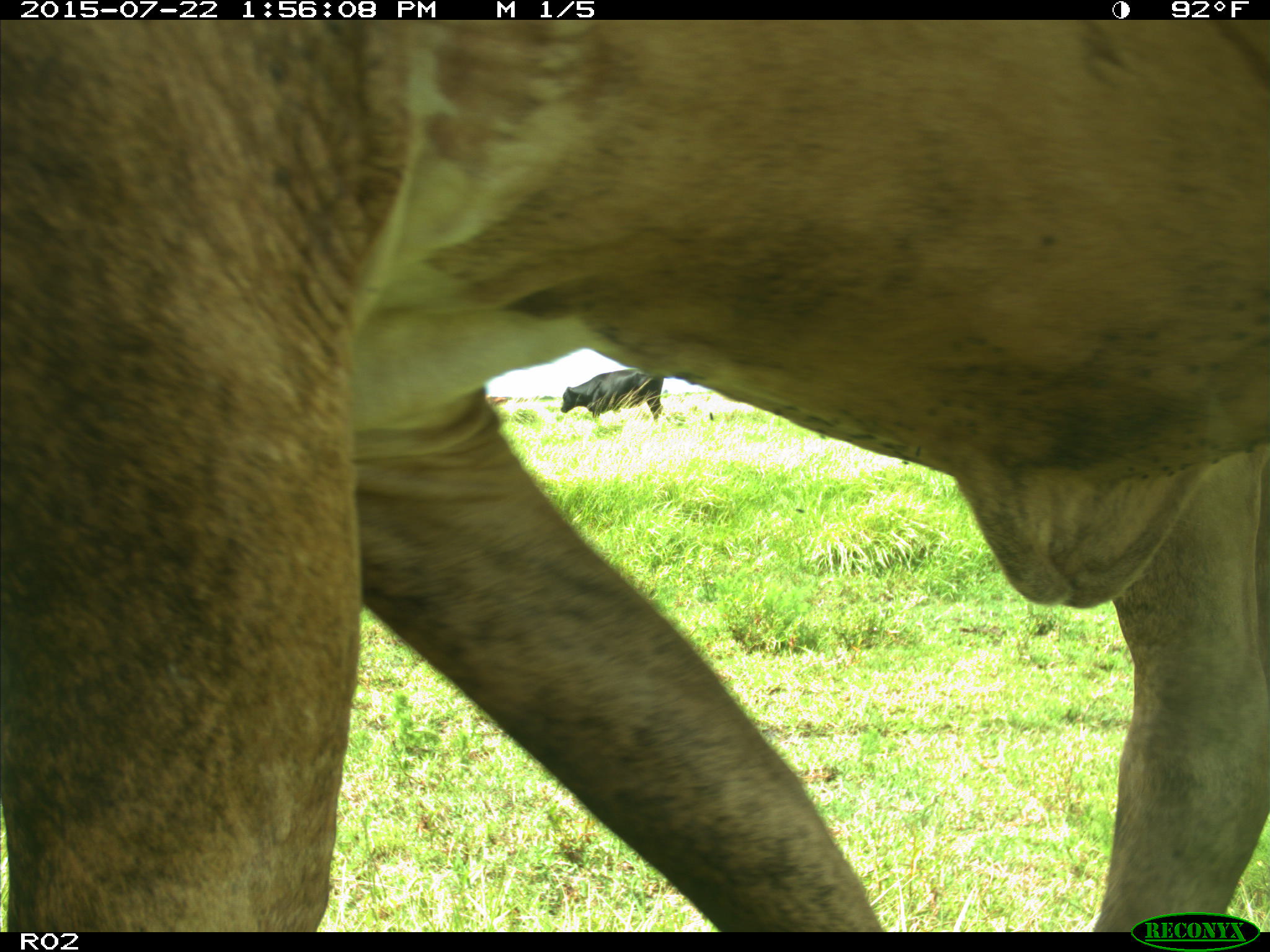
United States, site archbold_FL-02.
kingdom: Animalia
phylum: Chordata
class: Mammalia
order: Artiodactyla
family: Bovidae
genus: Bos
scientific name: Bos taurus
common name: domestic cow